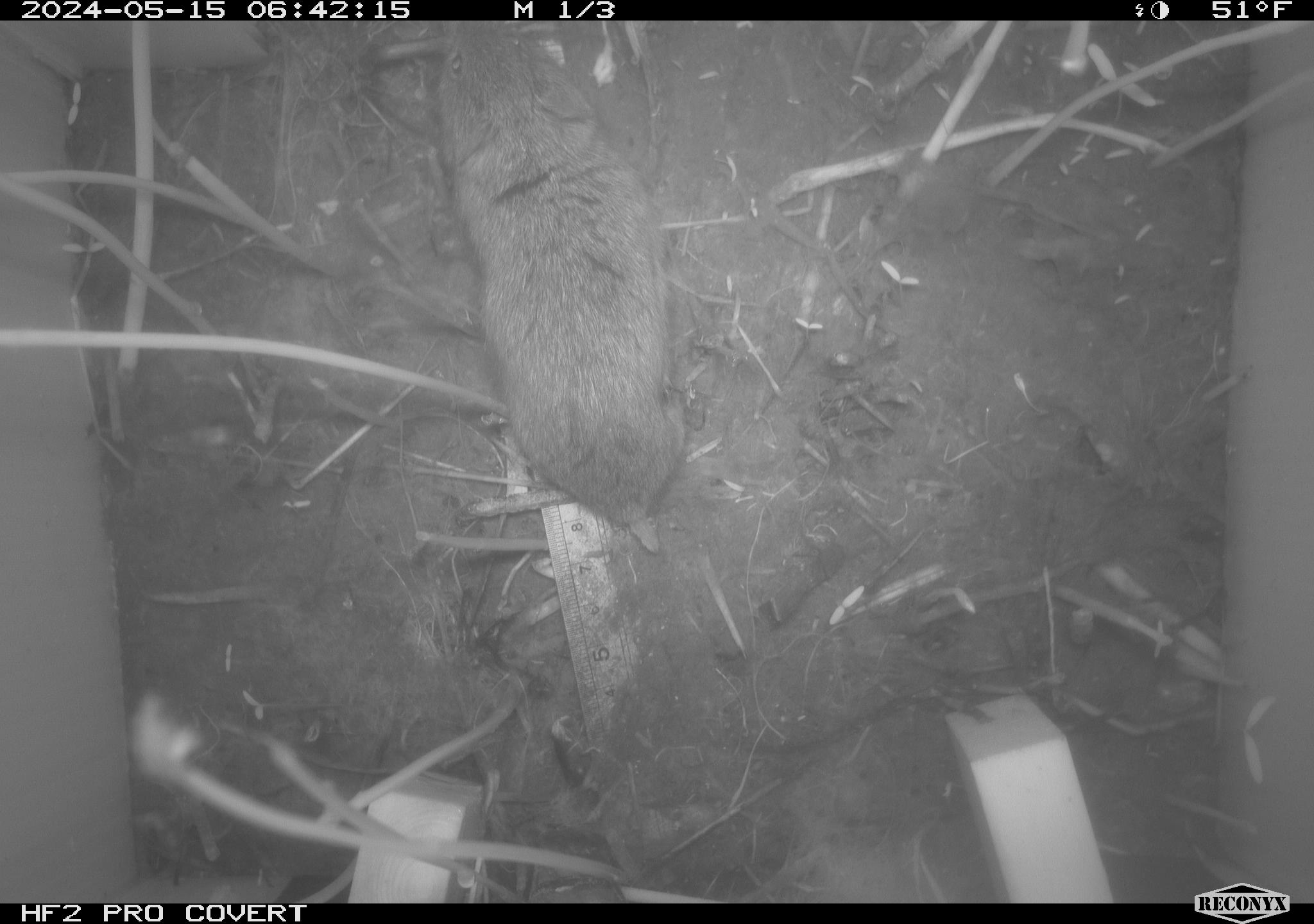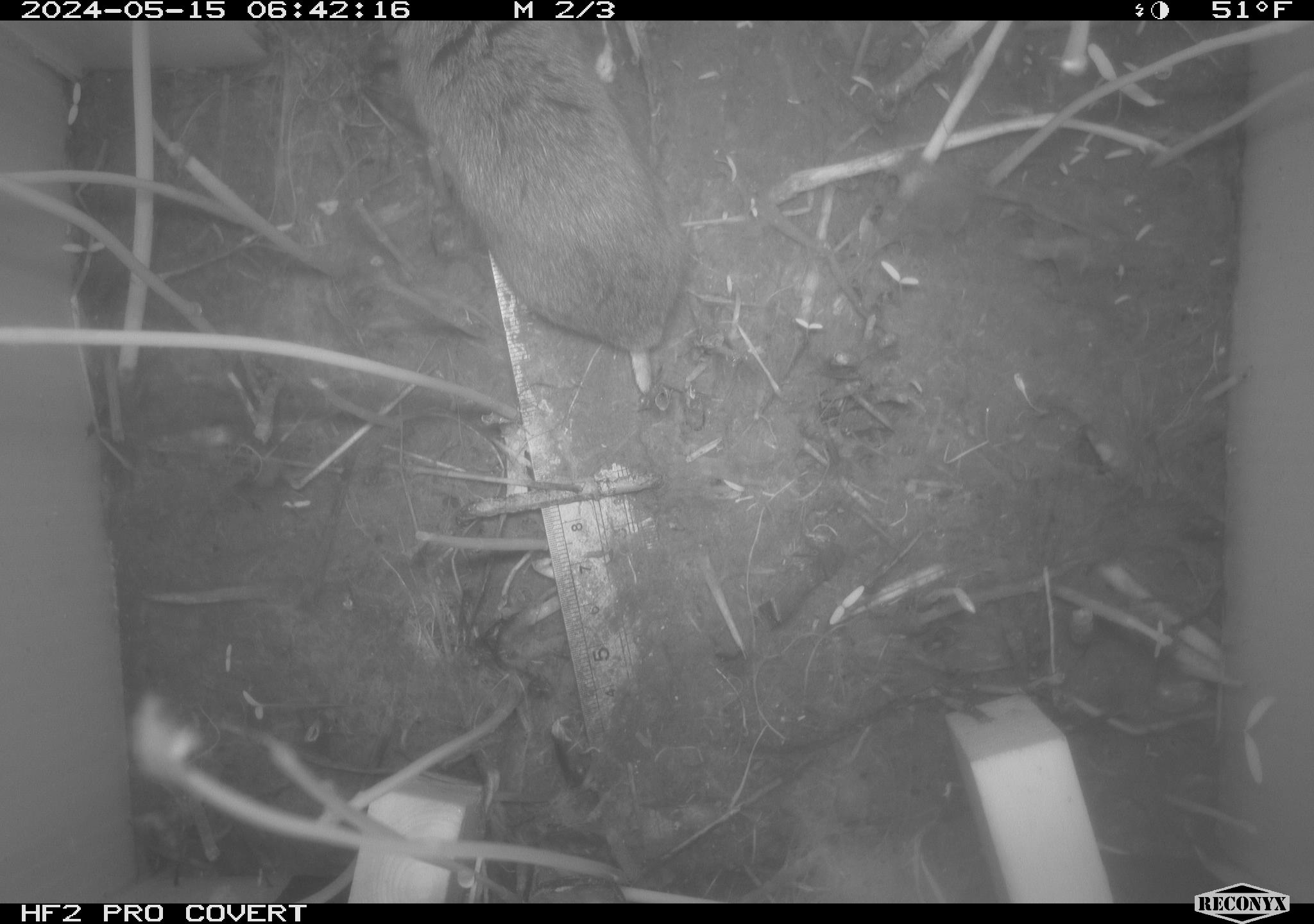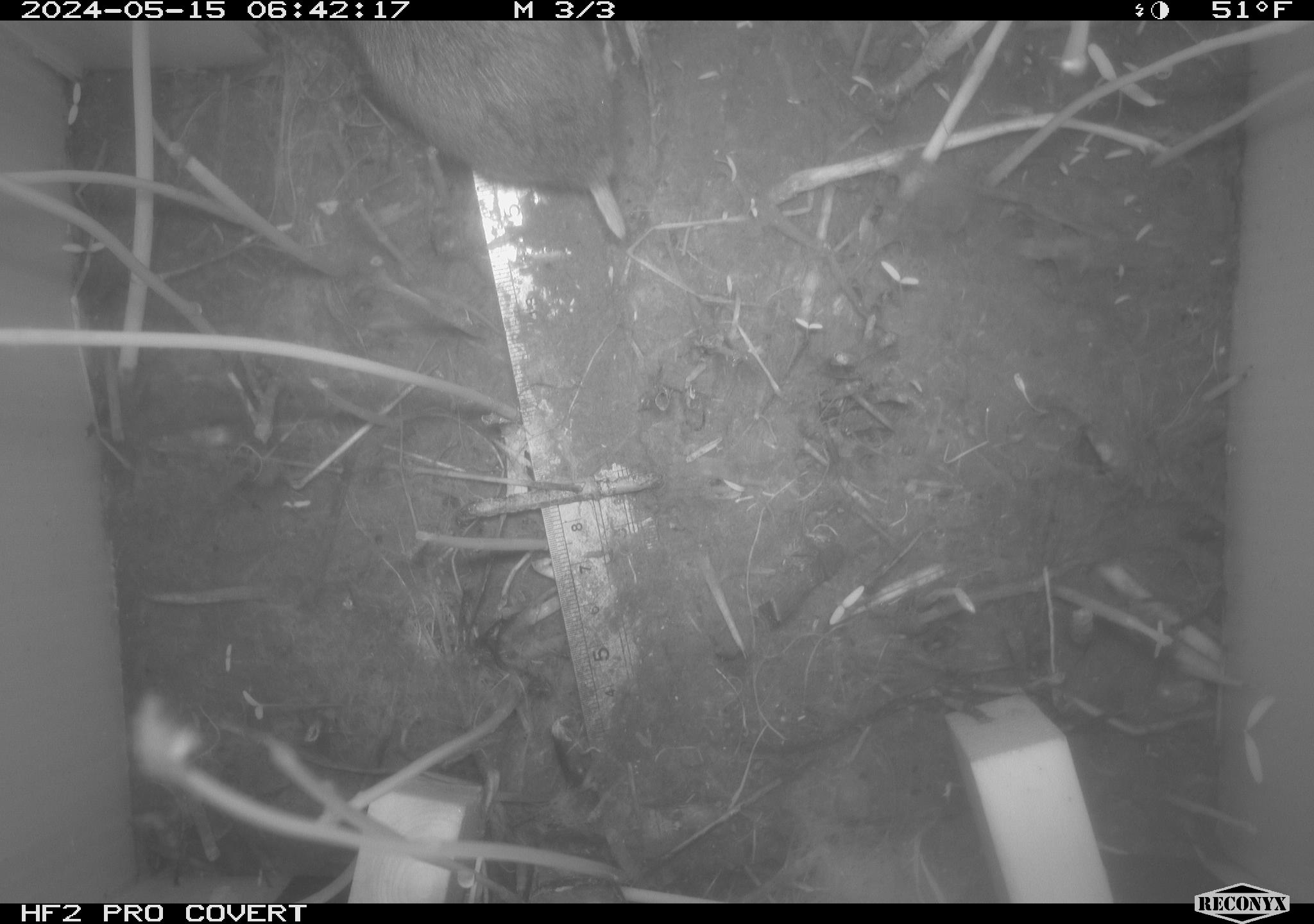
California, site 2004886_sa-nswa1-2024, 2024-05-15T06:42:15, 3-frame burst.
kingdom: Animalia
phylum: Chordata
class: Mammalia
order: Rodentia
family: Cricetidae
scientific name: Arvicolinae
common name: voles, lemmings, and muskrats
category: arvicolinae subfamily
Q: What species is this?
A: Arvicolinae subfamily (voles, lemmings, and muskrats) (Arvicolinae).